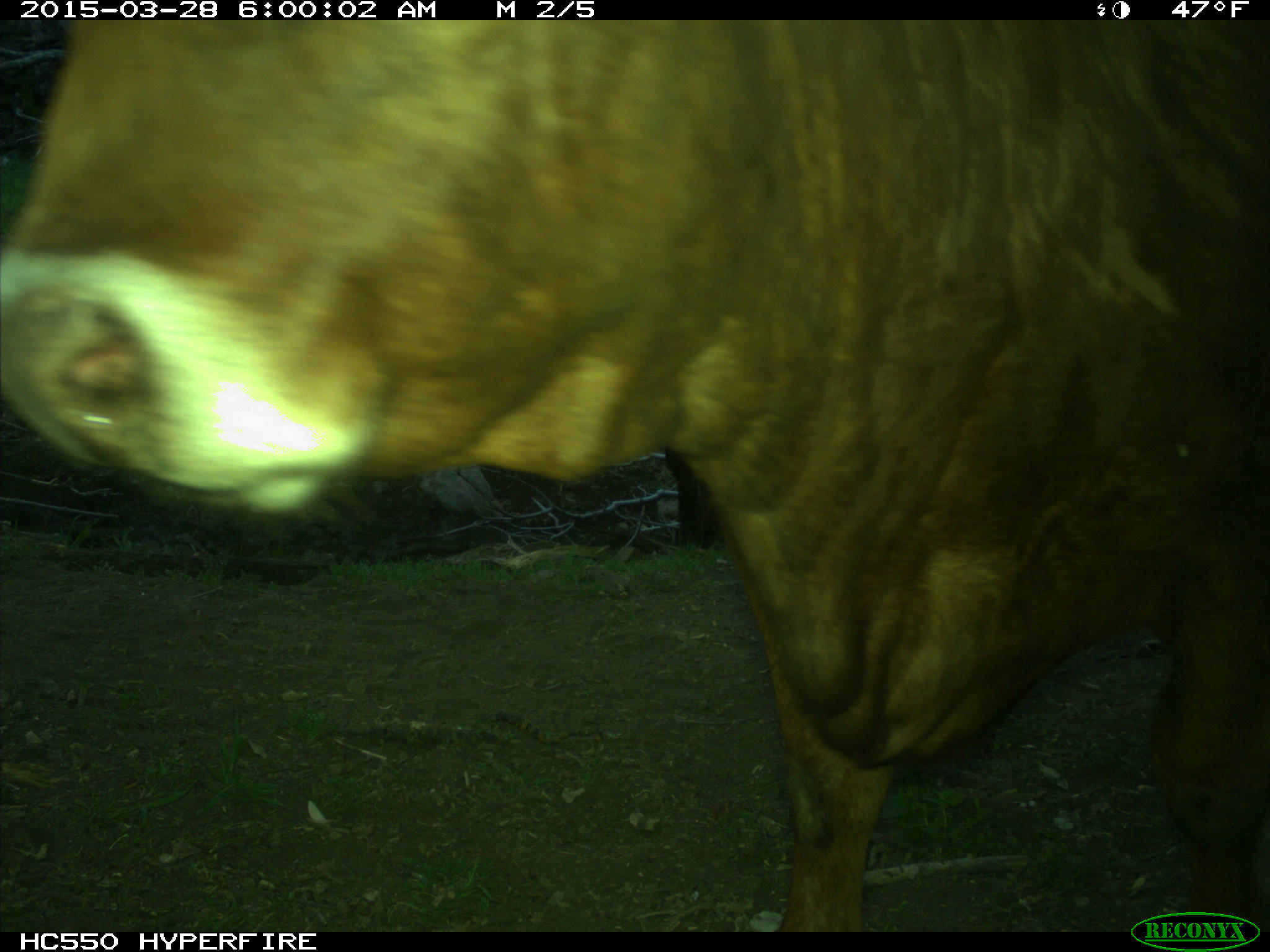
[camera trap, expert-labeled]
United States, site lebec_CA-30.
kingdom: Animalia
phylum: Chordata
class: Mammalia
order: Artiodactyla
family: Bovidae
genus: Bos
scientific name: Bos taurus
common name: domestic cow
Bos taurus (domestic cow).